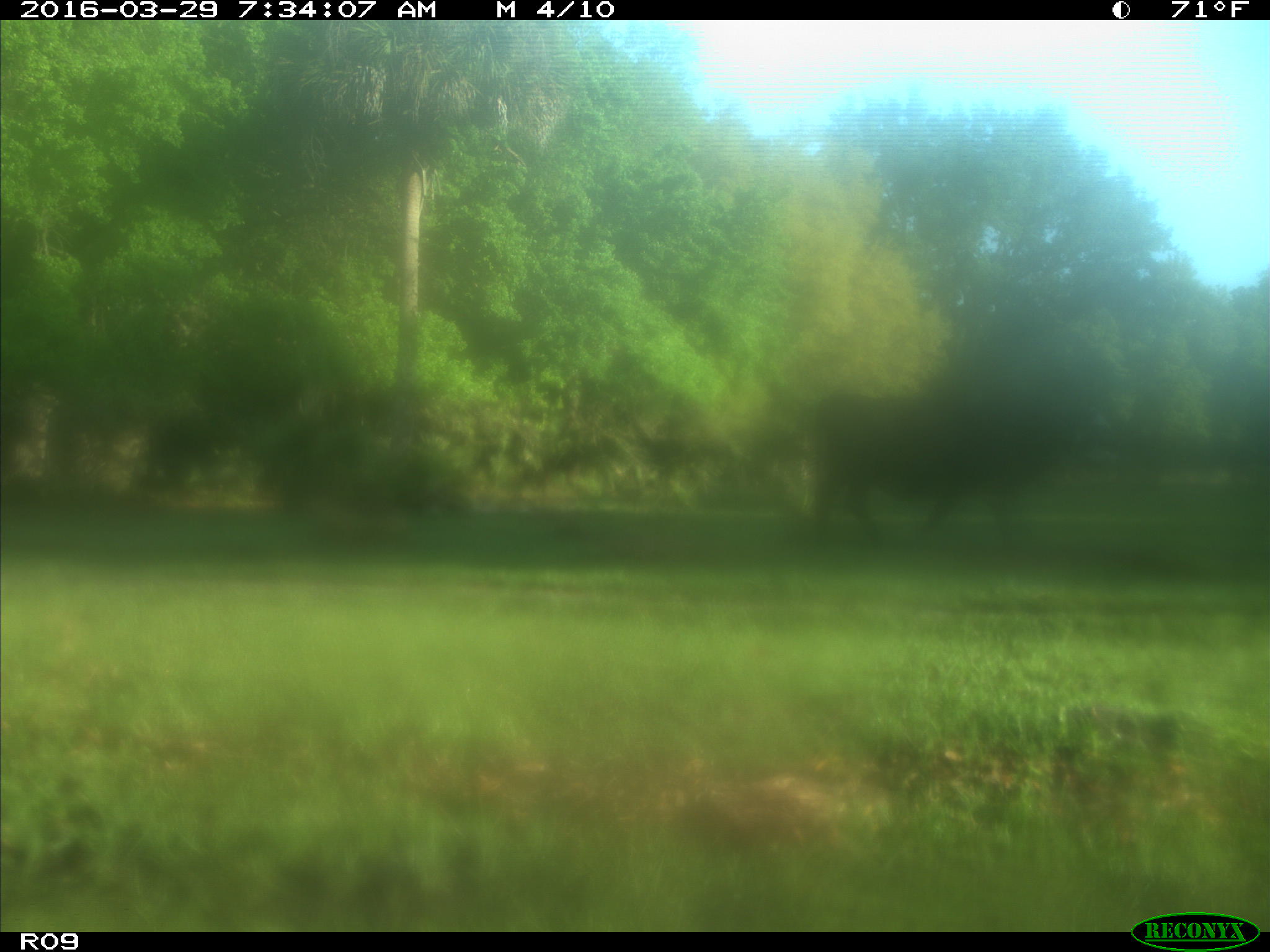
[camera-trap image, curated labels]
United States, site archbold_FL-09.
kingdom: Animalia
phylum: Chordata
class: Mammalia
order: Artiodactyla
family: Bovidae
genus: Bos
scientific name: Bos taurus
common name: domestic cow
Bos taurus (domestic cow).